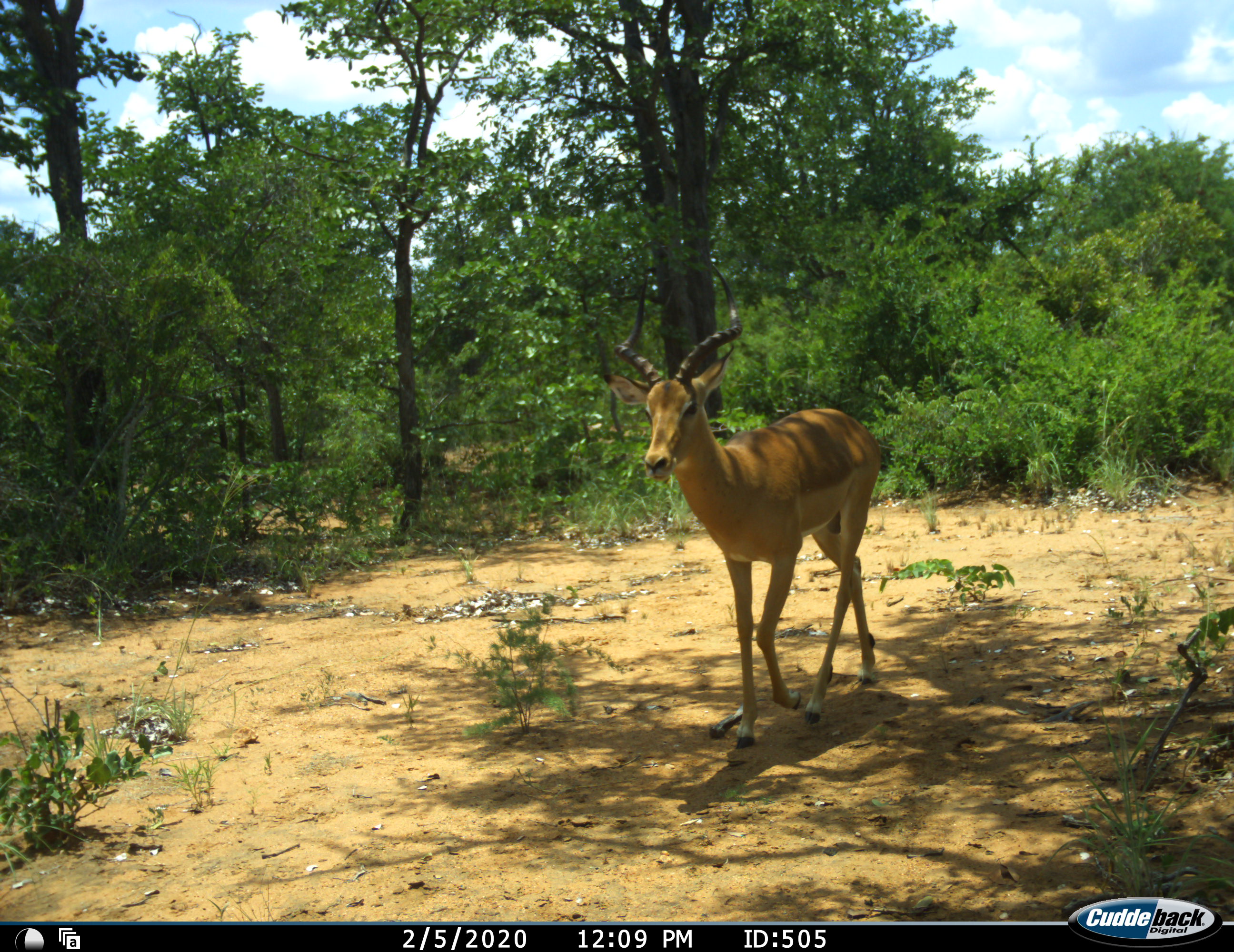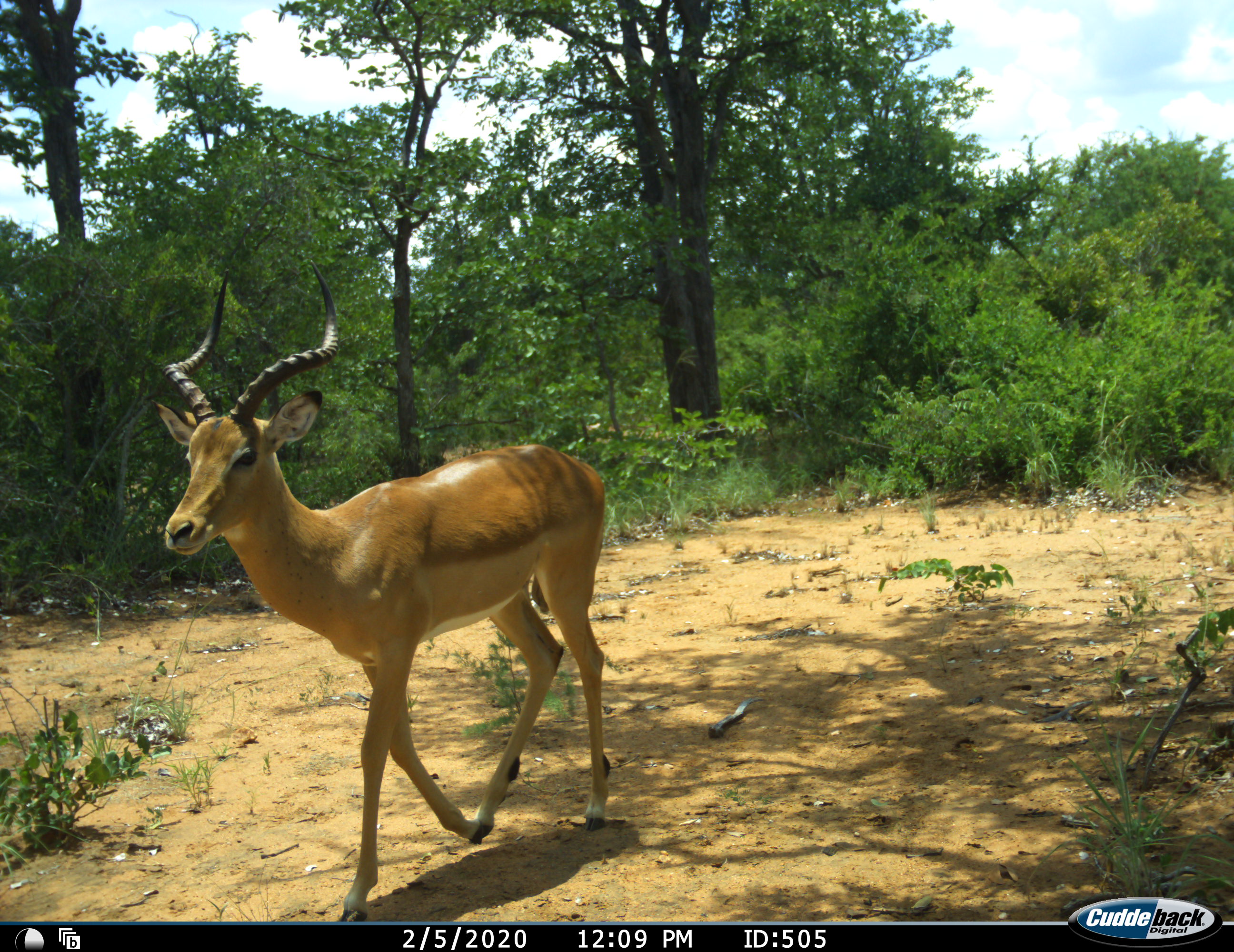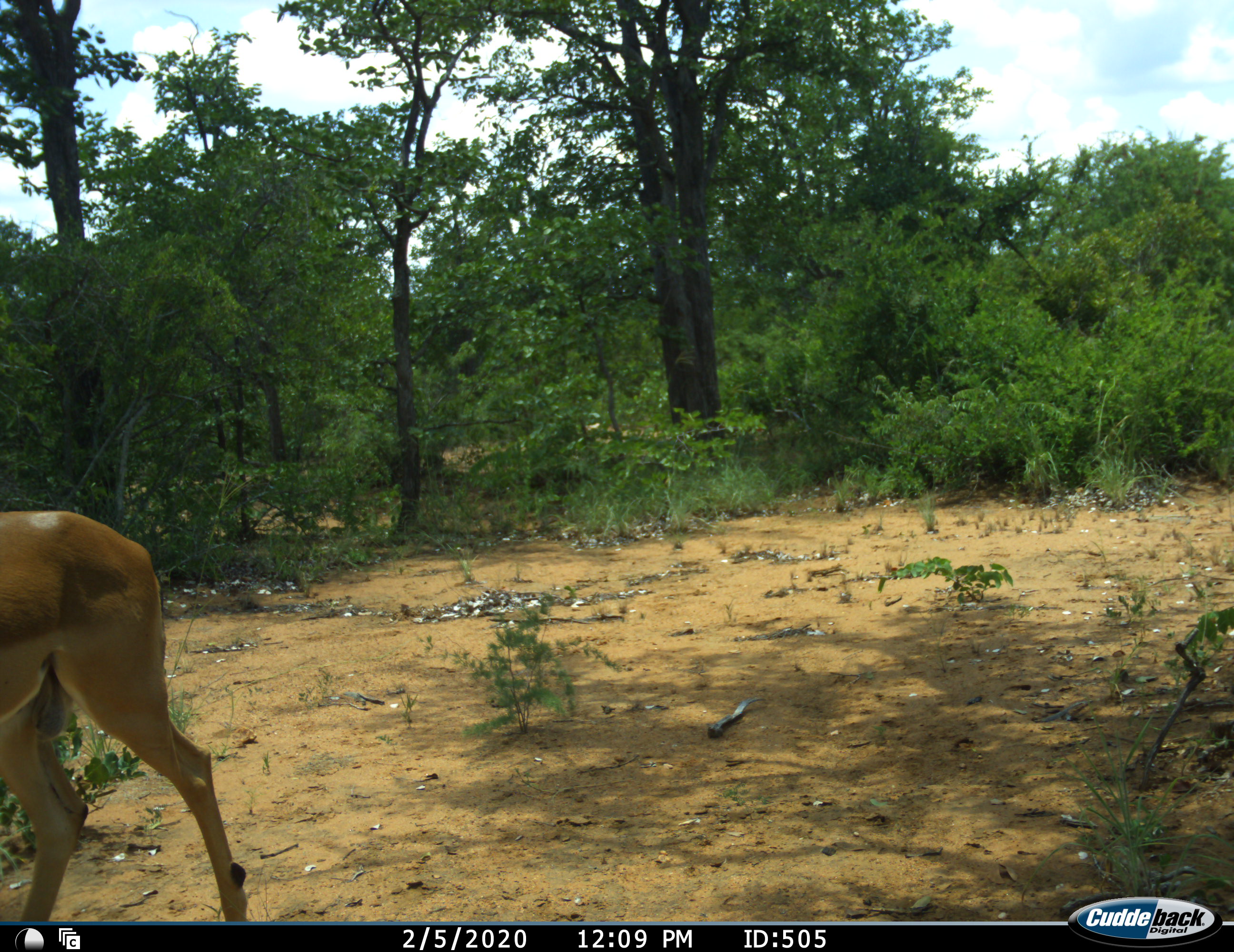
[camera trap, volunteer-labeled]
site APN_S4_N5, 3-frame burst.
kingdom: Animalia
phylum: Chordata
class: Mammalia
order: Artiodactyla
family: Bovidae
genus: Aepyceros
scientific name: Aepyceros melampus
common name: impala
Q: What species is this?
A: Impala (Aepyceros melampus).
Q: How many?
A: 1.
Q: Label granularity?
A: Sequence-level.